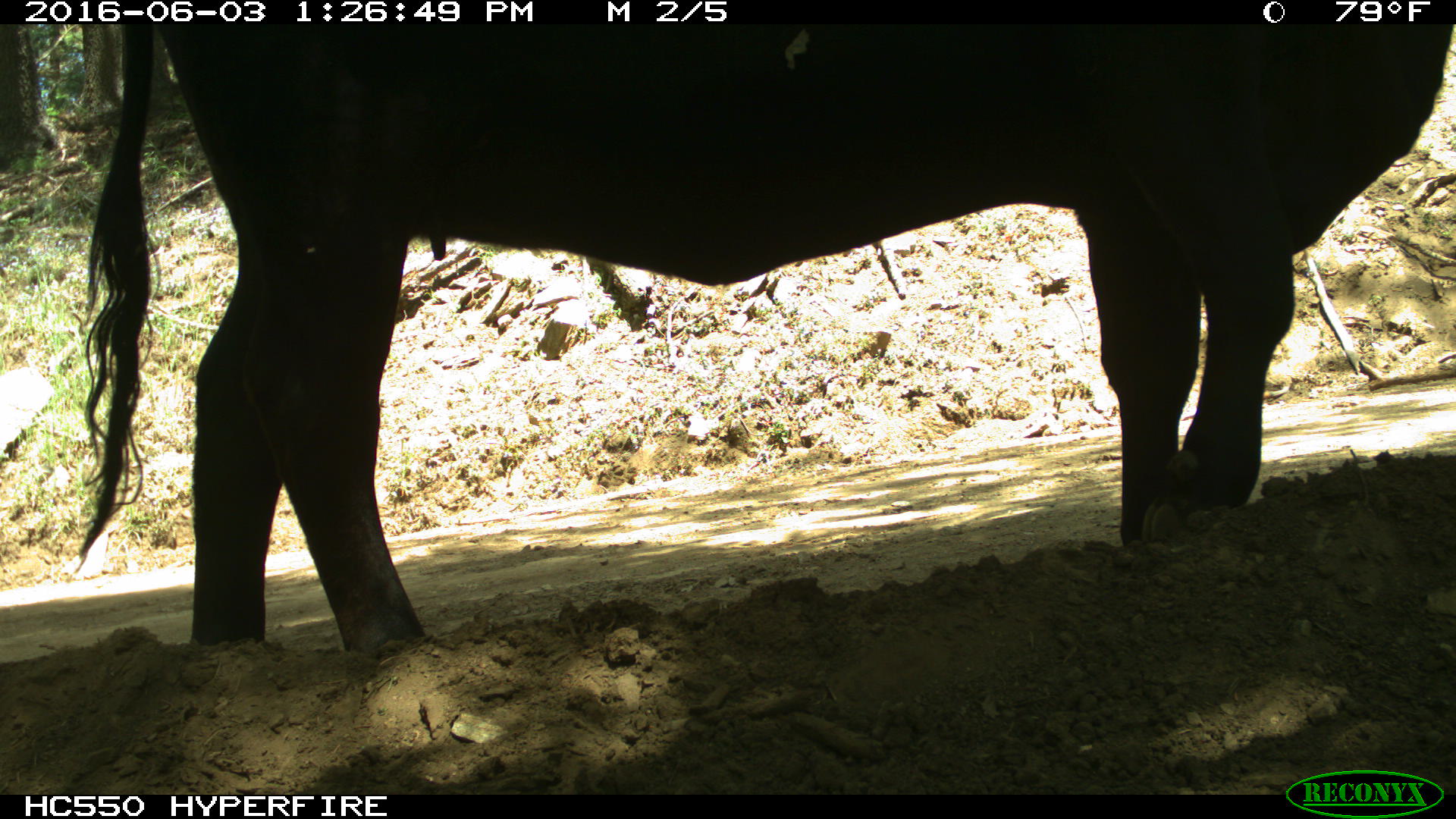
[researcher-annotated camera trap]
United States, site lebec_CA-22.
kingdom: Animalia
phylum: Chordata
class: Mammalia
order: Artiodactyla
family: Bovidae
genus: Bos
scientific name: Bos taurus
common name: domestic cow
Bos taurus (domestic cow).